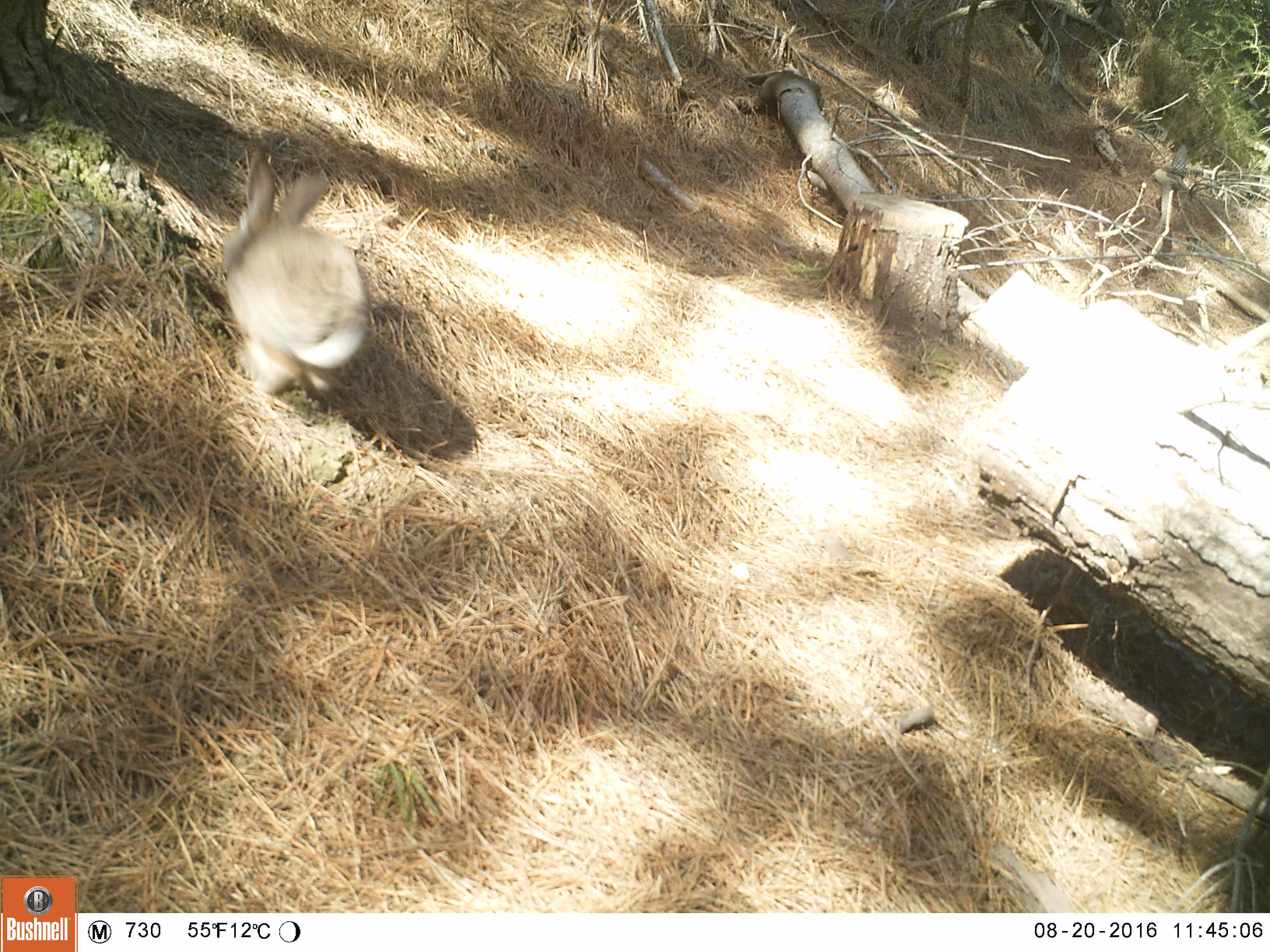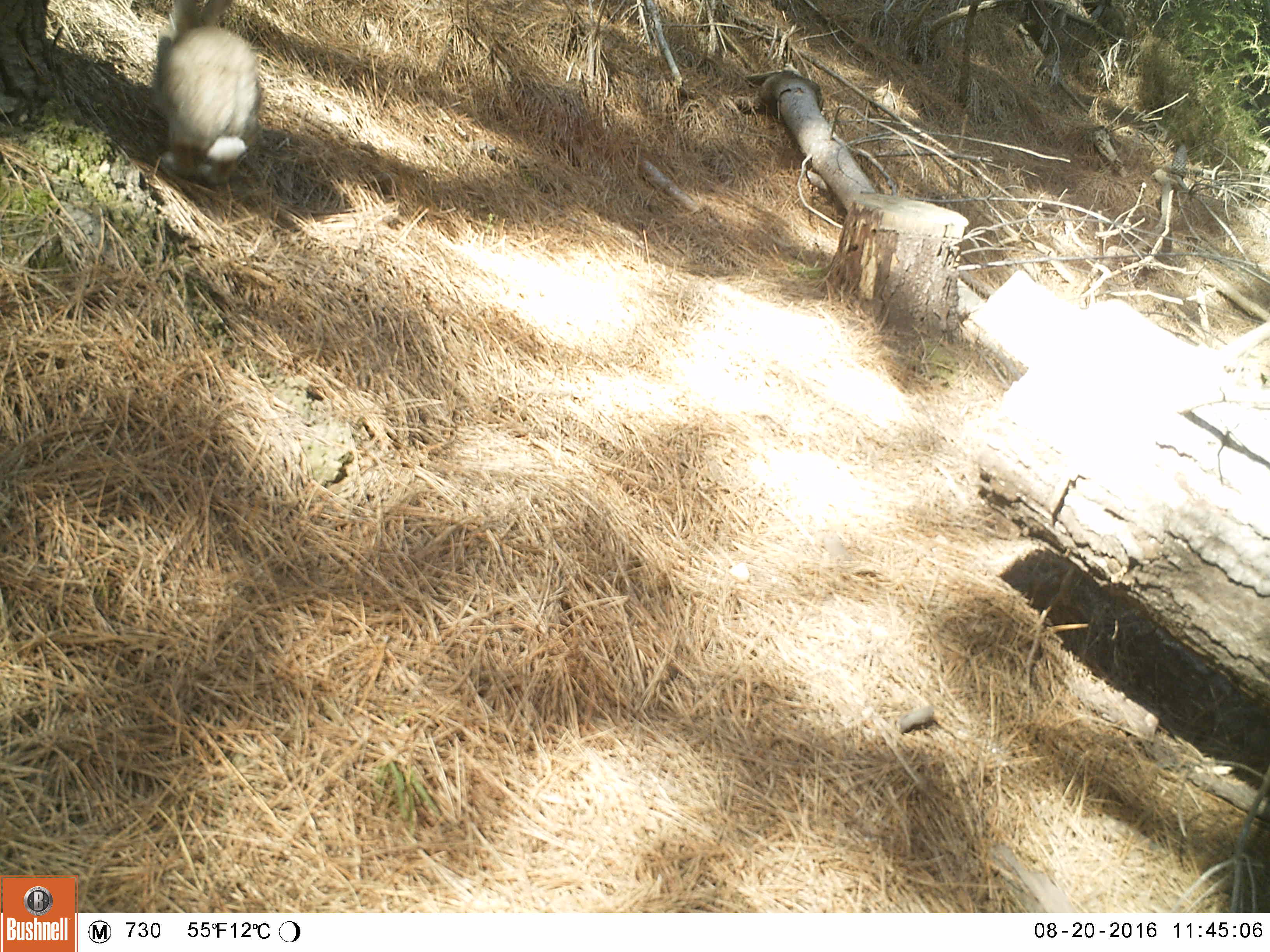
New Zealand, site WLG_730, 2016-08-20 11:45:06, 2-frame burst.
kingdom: Animalia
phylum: Chordata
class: Mammalia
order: Lagomorpha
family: Leporidae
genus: Oryctolagus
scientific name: Oryctolagus cuniculus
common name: european rabbit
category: rabbit